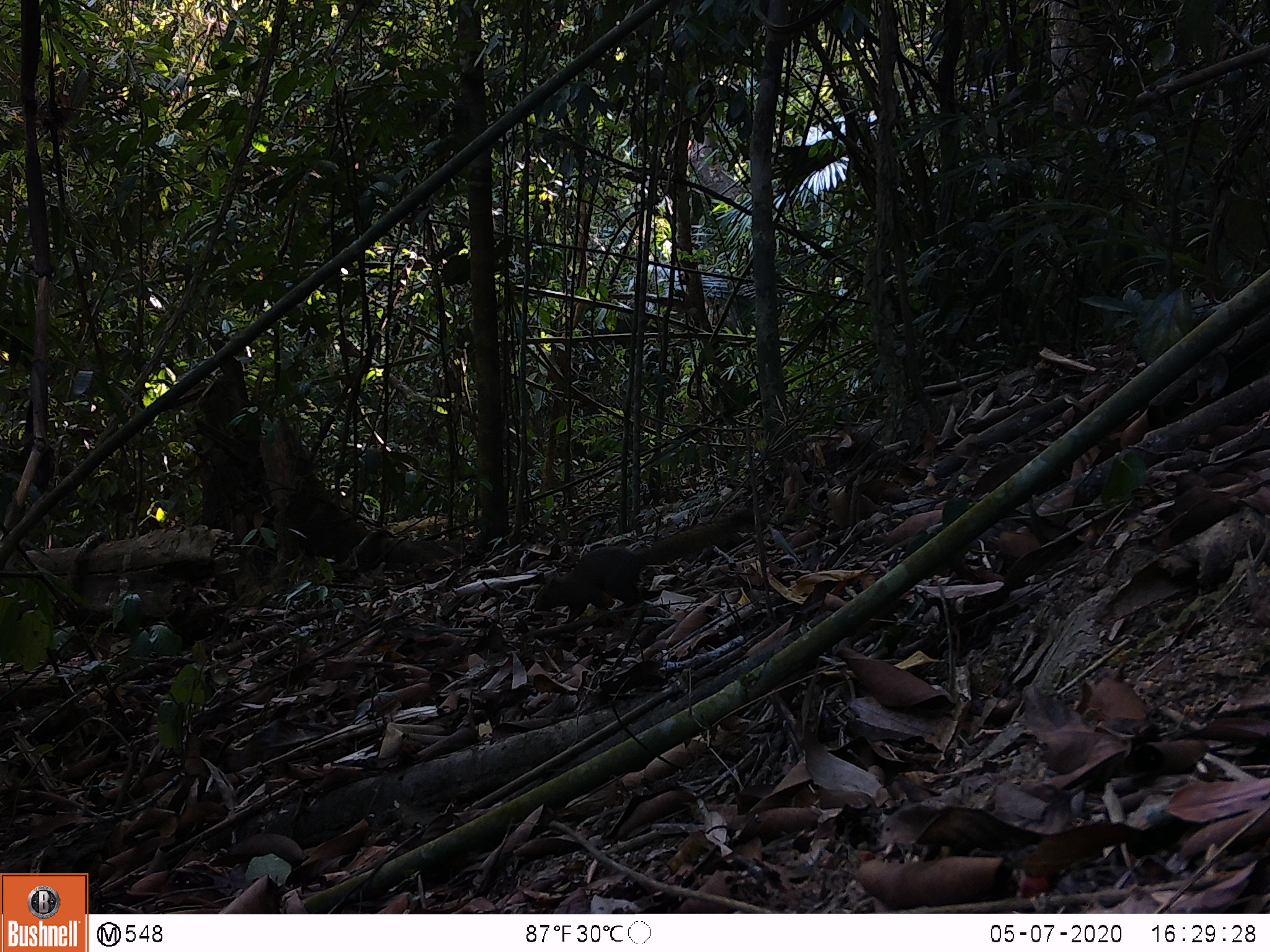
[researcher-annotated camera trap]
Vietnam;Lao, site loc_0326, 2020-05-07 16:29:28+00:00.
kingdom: Animalia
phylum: Chordata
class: Mammalia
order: Rodentia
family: Sciuridae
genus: Callosciurus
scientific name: Callosciurus erythraeus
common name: pallas's squirrel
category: pallass squirrel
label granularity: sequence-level